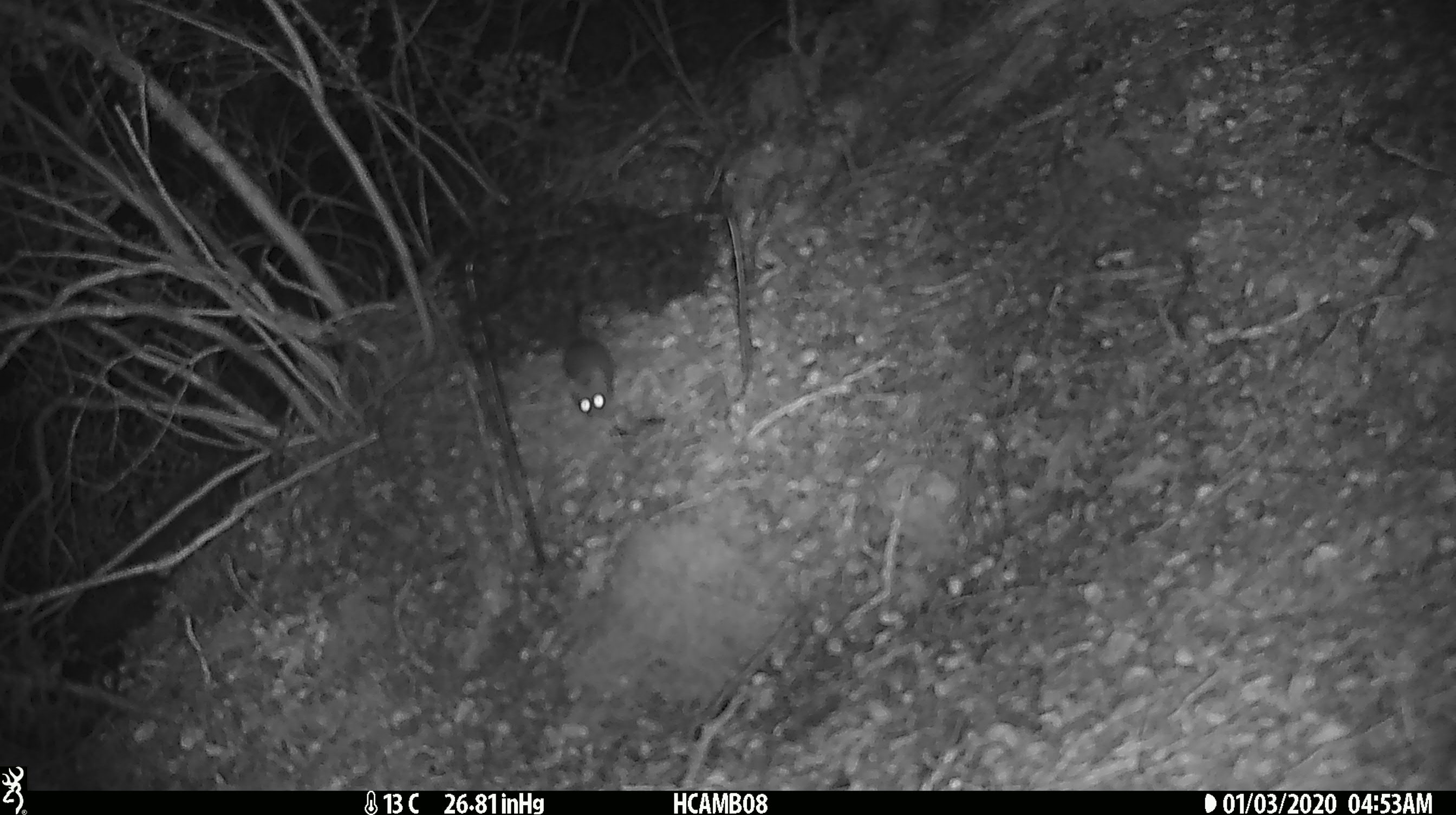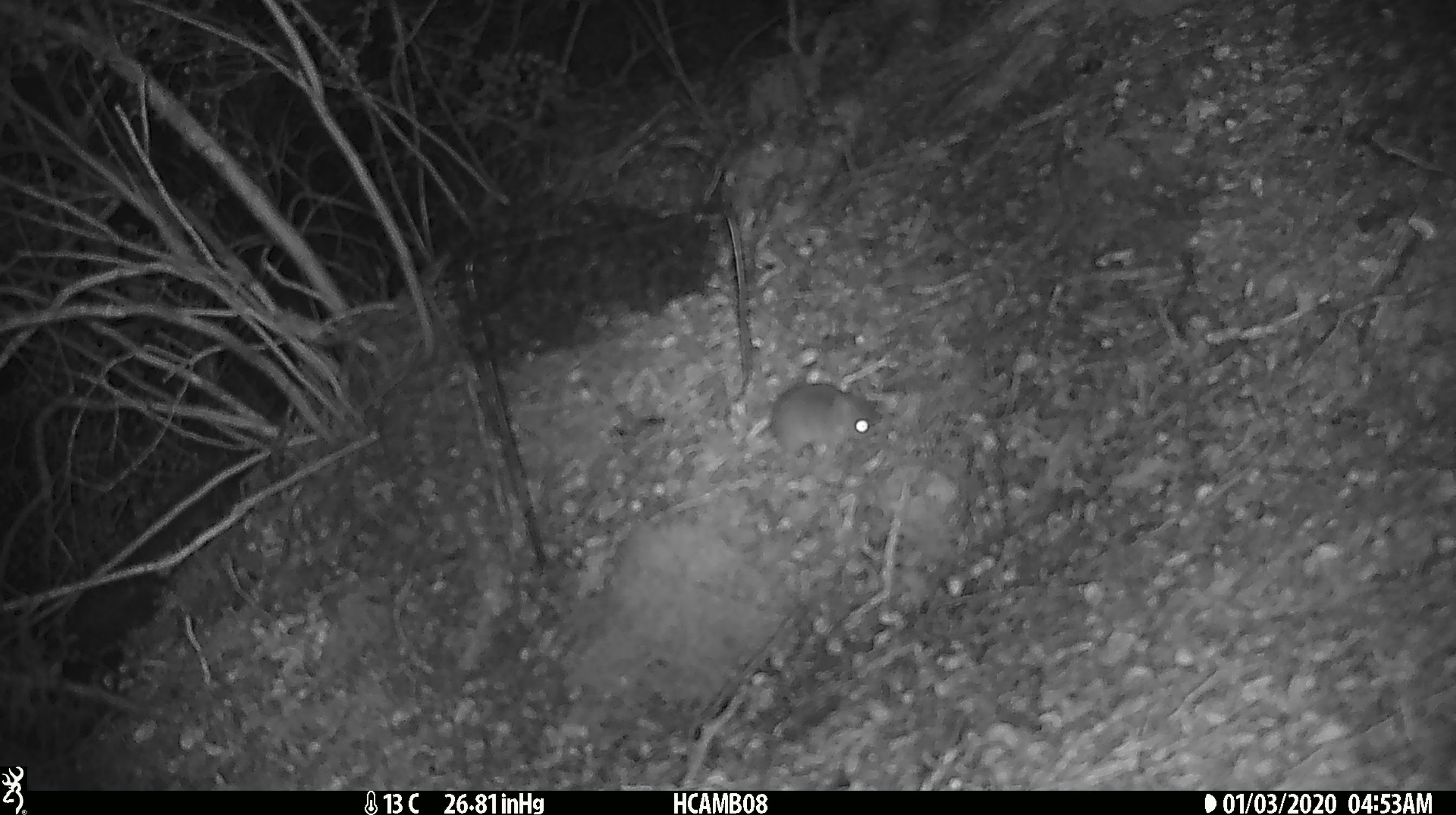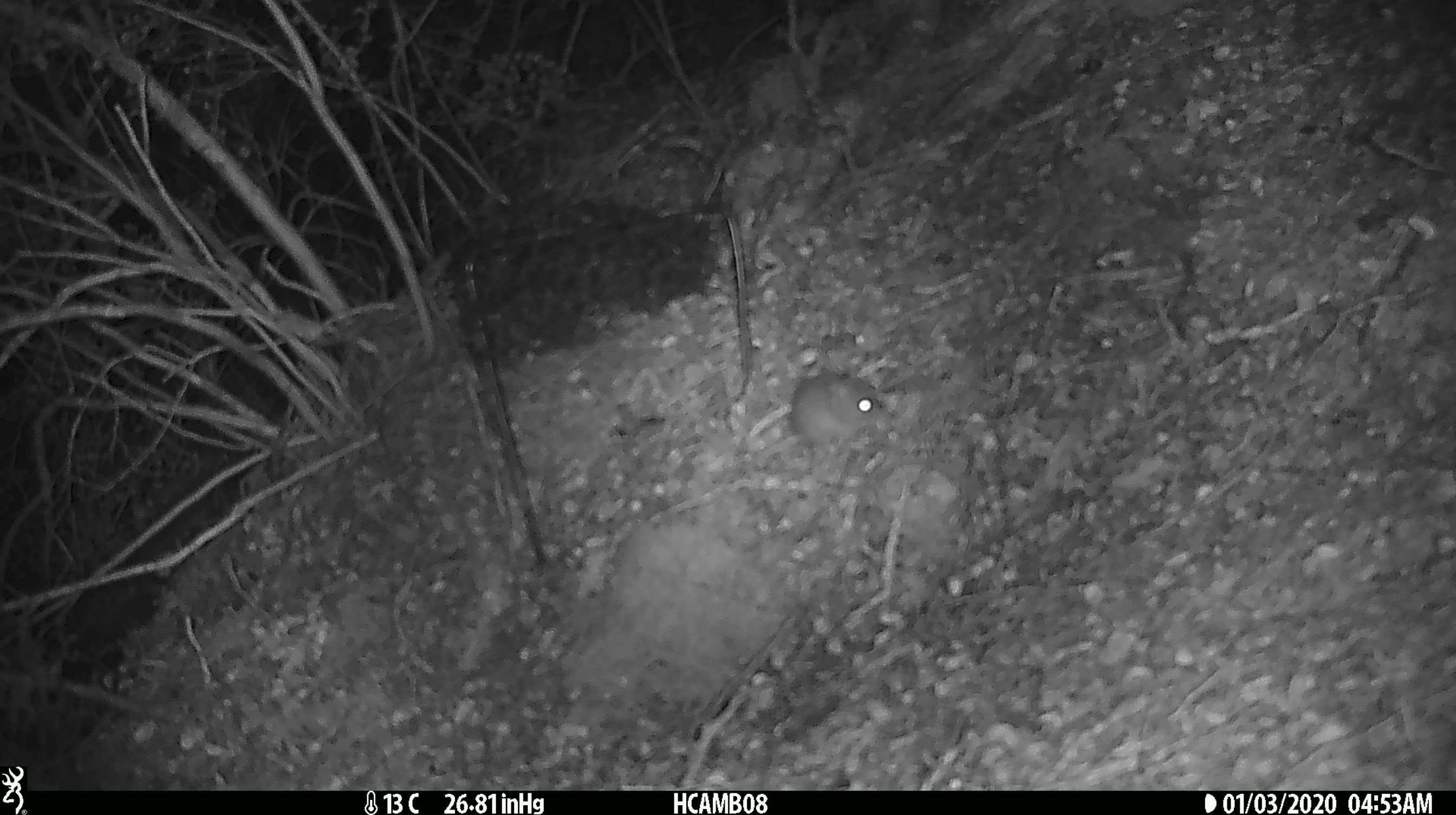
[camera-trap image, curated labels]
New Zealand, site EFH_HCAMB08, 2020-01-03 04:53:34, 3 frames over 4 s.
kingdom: Animalia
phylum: Chordata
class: Mammalia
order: Rodentia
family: Muridae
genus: Mus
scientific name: Mus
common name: mouse